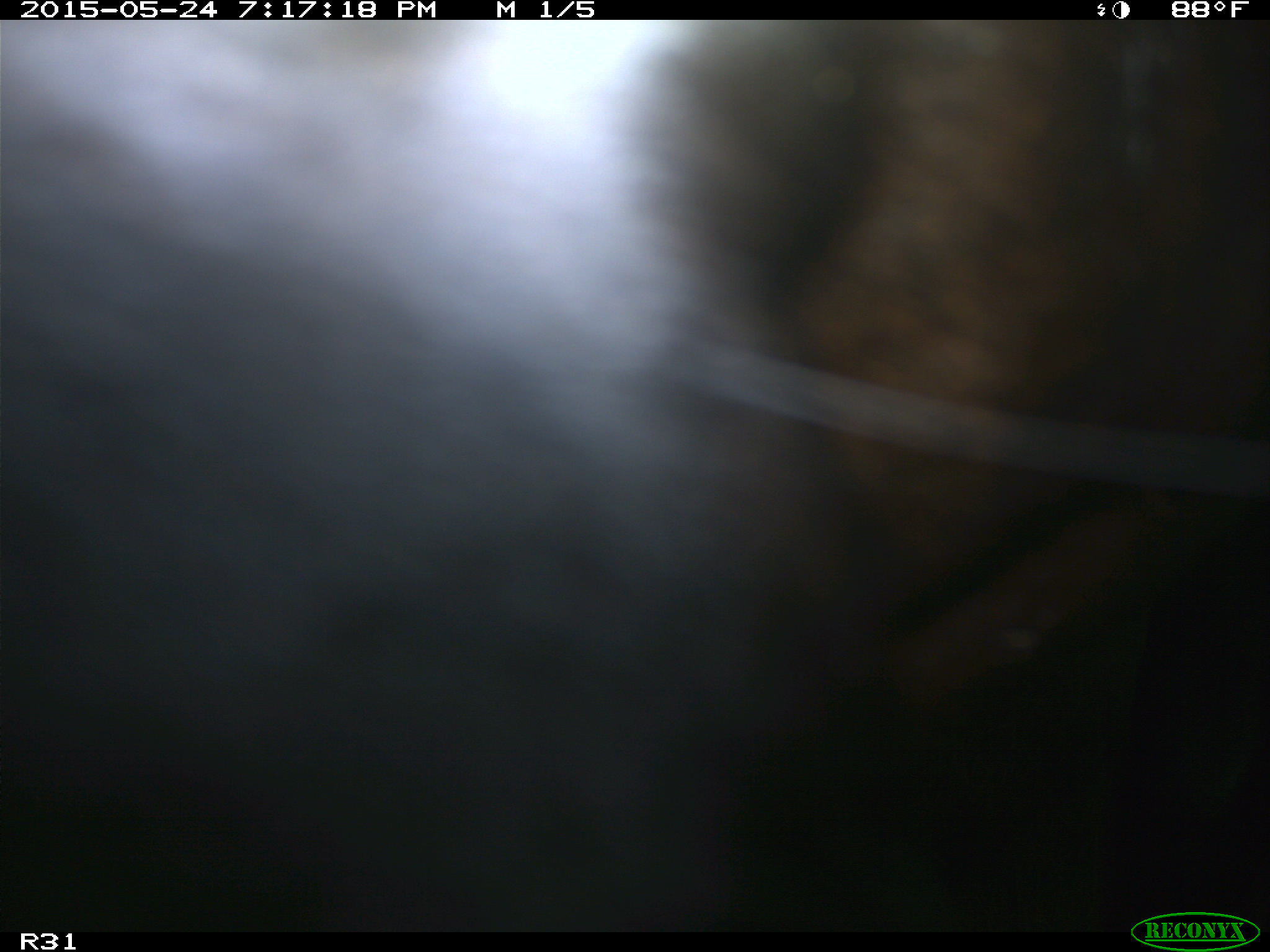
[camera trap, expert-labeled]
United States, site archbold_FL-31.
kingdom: Animalia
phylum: Chordata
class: Mammalia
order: Artiodactyla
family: Bovidae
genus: Bos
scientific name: Bos taurus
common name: domestic cow